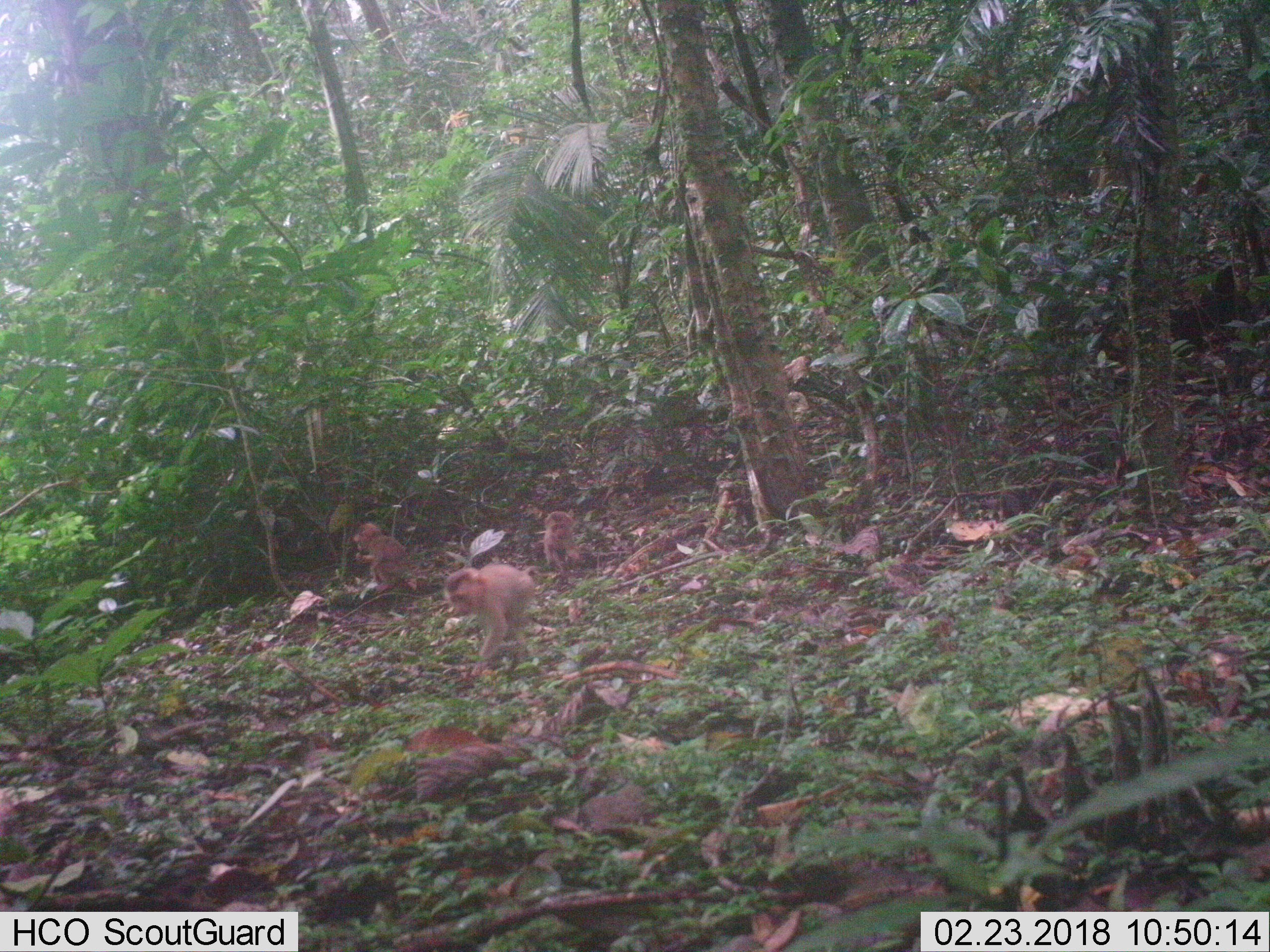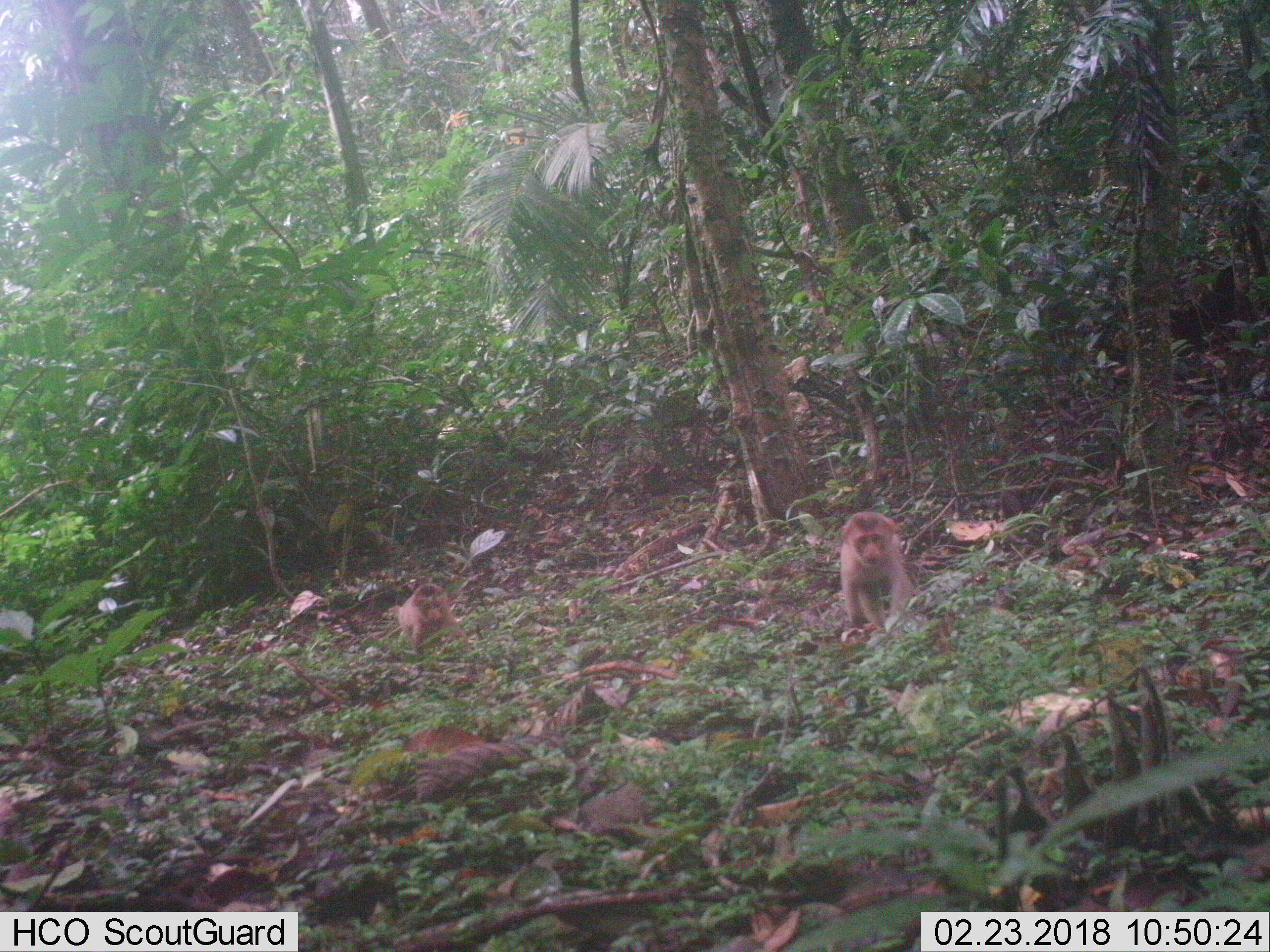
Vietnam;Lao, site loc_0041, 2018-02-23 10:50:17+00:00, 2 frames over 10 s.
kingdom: Animalia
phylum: Chordata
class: Mammalia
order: Primates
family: Cercopithecidae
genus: Macaca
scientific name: Macaca nemestrina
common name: pig-tailed macaque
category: pig tailed macaque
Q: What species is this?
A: Pig tailed macaque (pig-tailed macaque) (Macaca nemestrina).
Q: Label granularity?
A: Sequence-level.